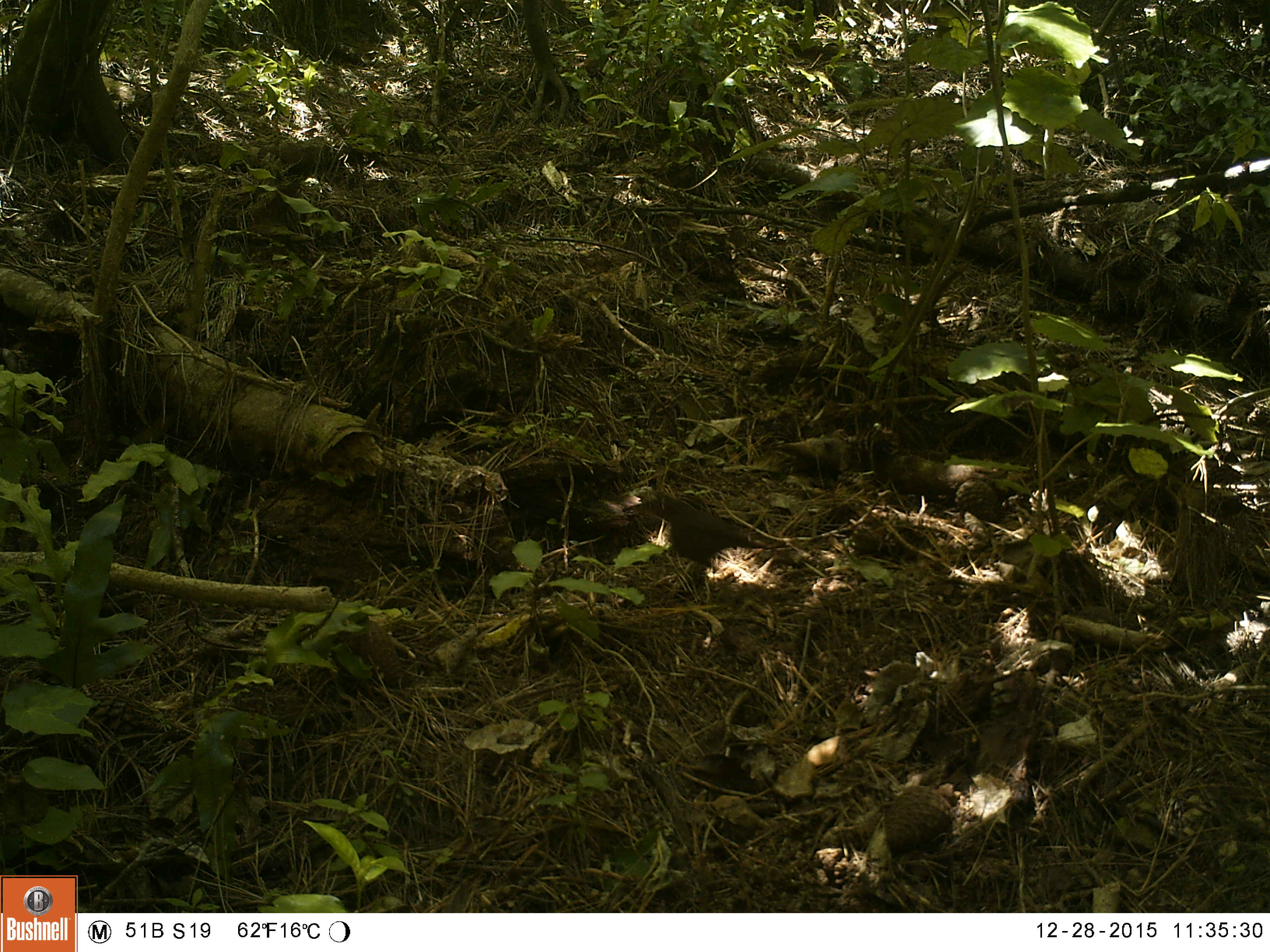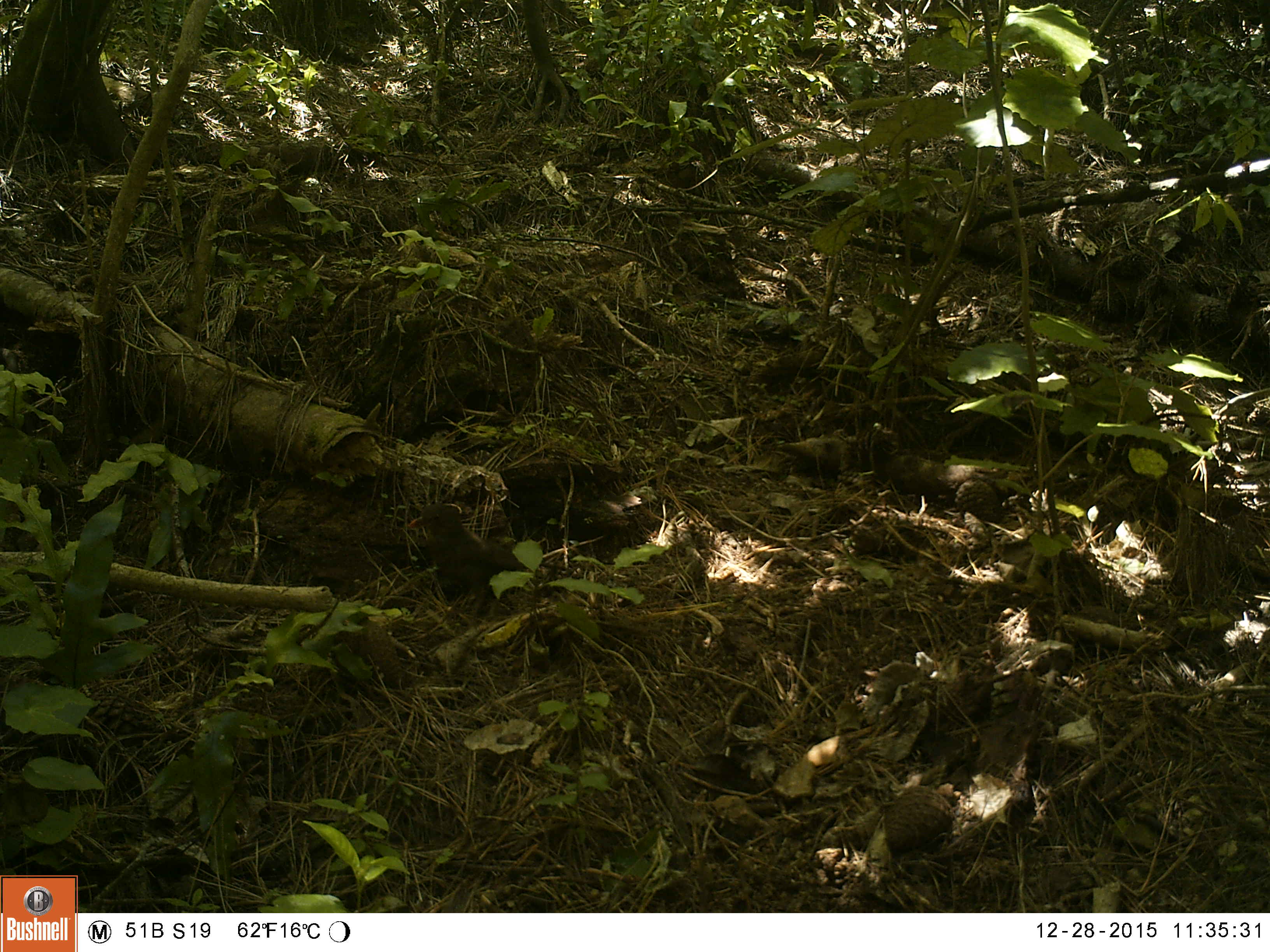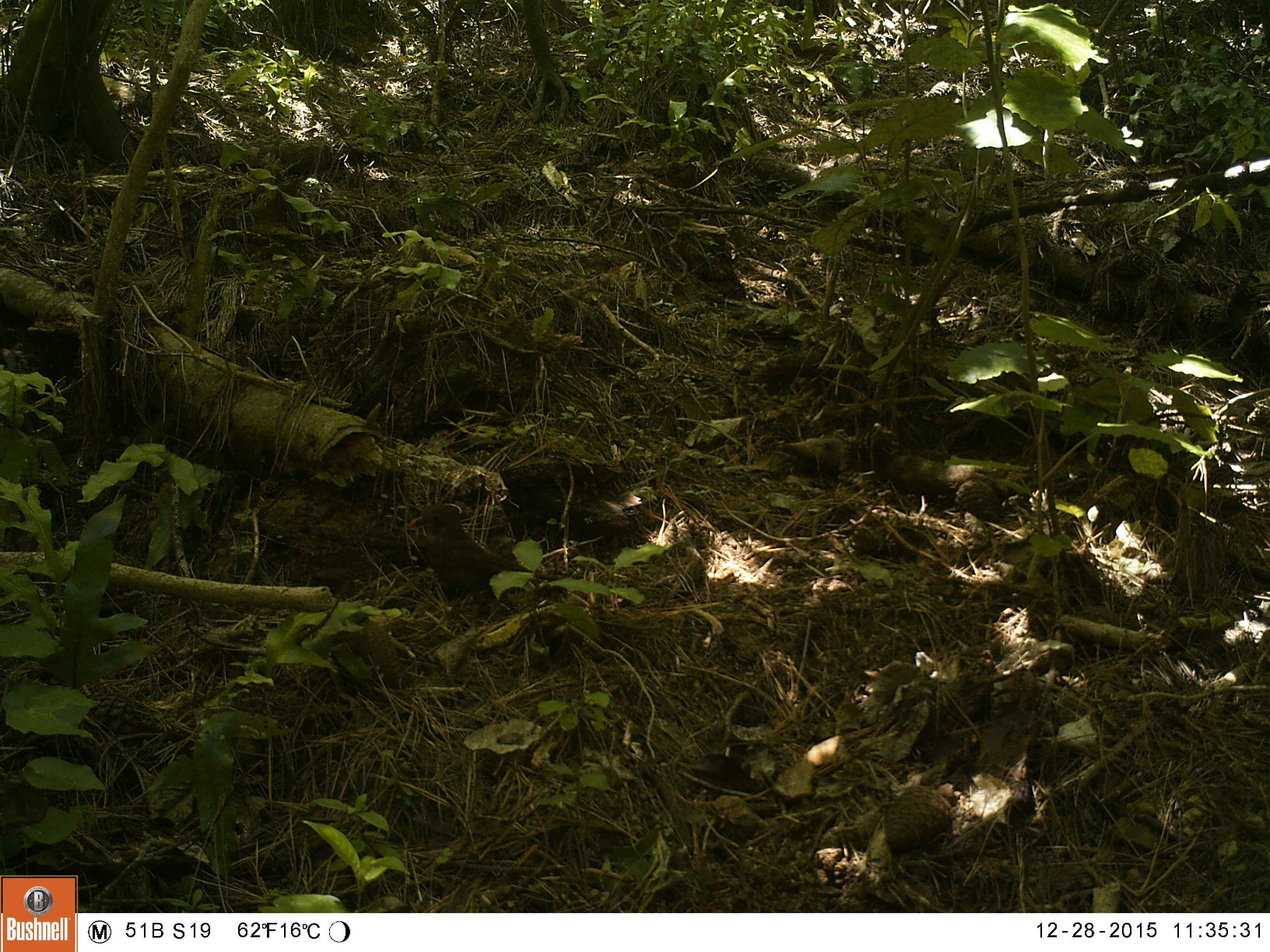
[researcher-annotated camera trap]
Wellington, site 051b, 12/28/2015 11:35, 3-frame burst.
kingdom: Animalia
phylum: Chordata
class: Aves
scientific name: Aves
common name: bird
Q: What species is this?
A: Bird (Aves).